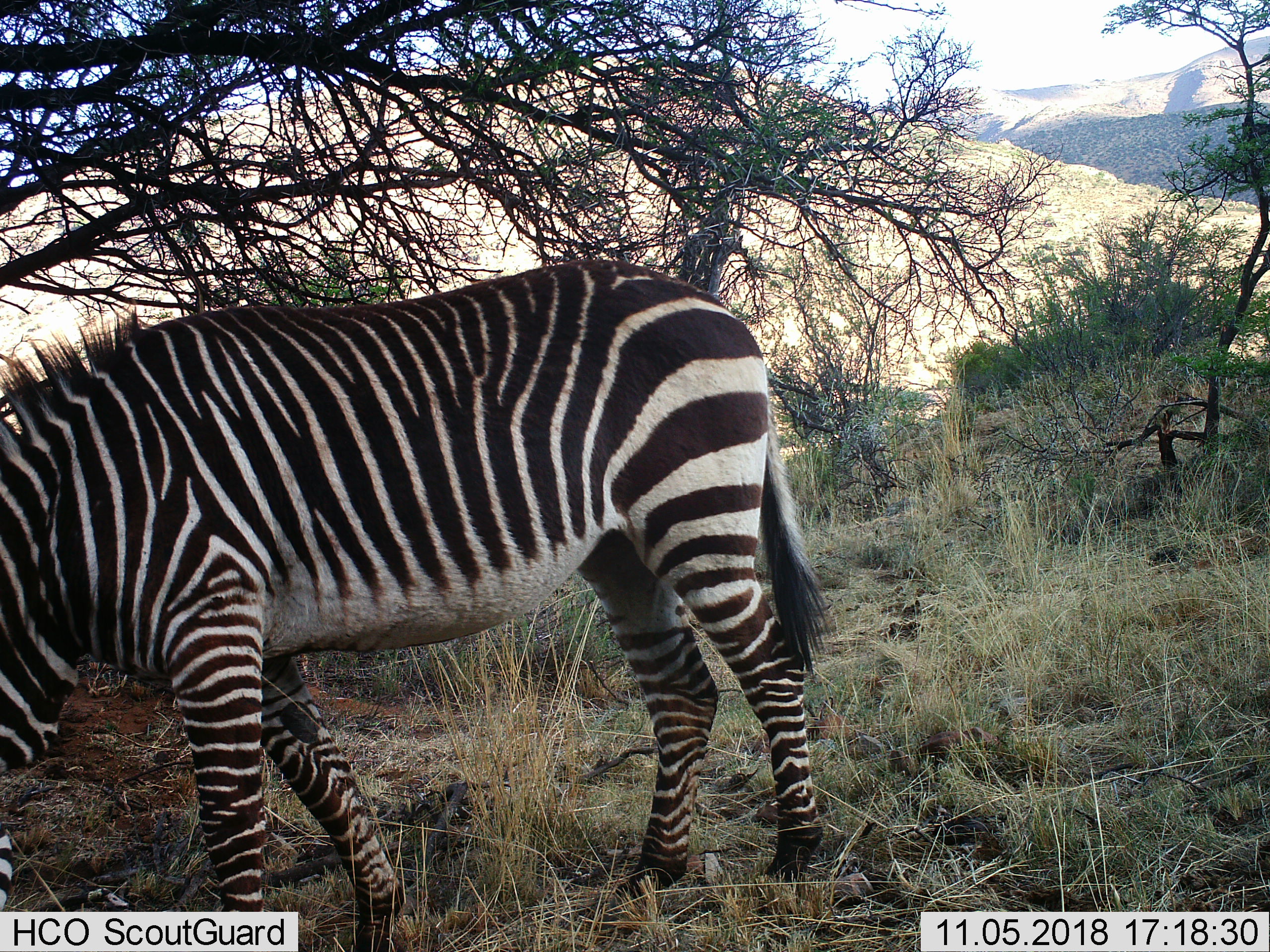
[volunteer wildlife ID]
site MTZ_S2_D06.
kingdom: Animalia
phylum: Chordata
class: Mammalia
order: Perissodactyla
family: Equidae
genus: Equus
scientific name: Equus zebra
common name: mountain zebra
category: zebramountain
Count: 1.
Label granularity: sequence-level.